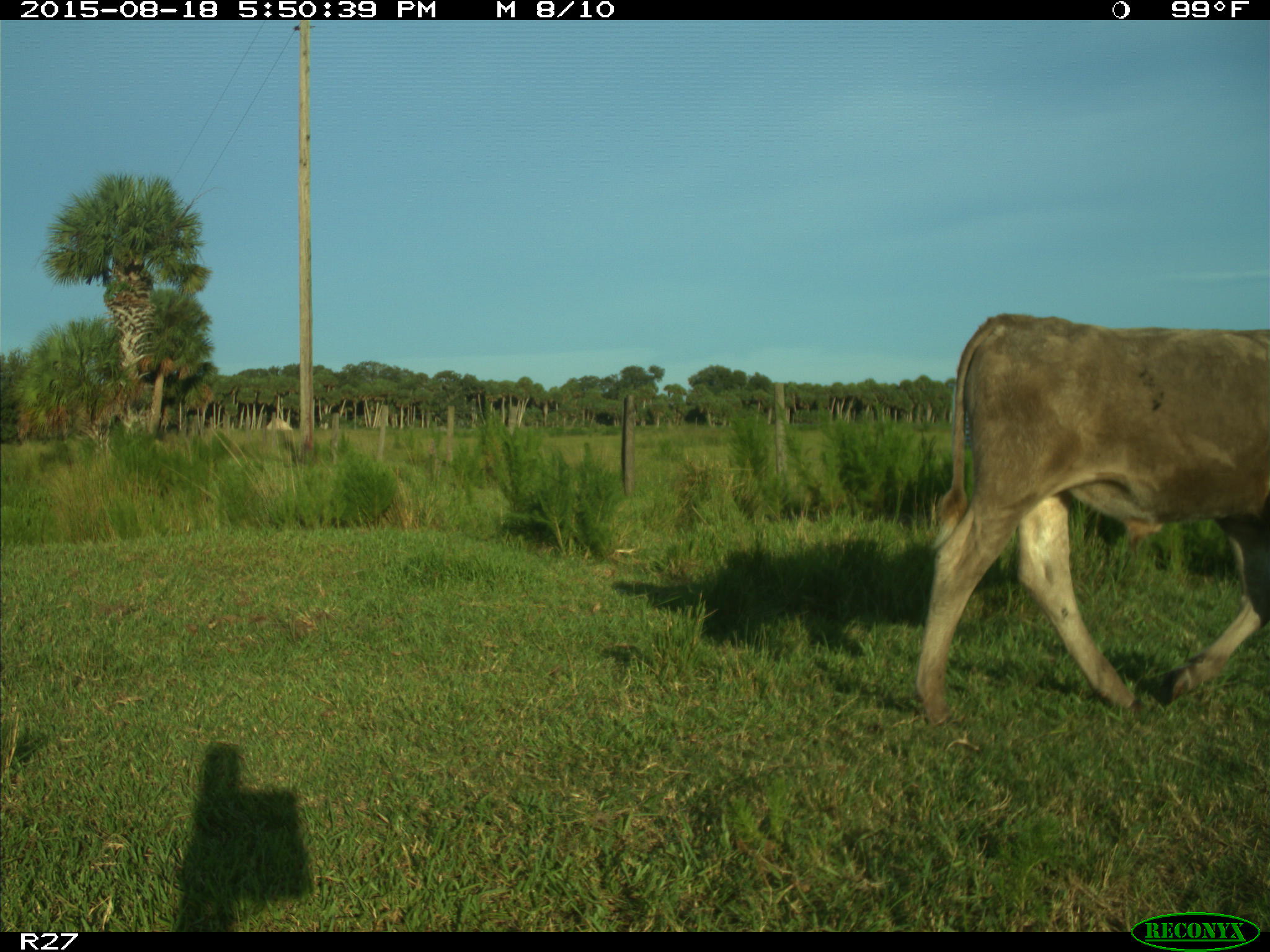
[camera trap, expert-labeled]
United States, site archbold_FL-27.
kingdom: Animalia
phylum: Chordata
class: Mammalia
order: Artiodactyla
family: Bovidae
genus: Bos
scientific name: Bos taurus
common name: domestic cow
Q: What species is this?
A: Bos taurus (domestic cow).